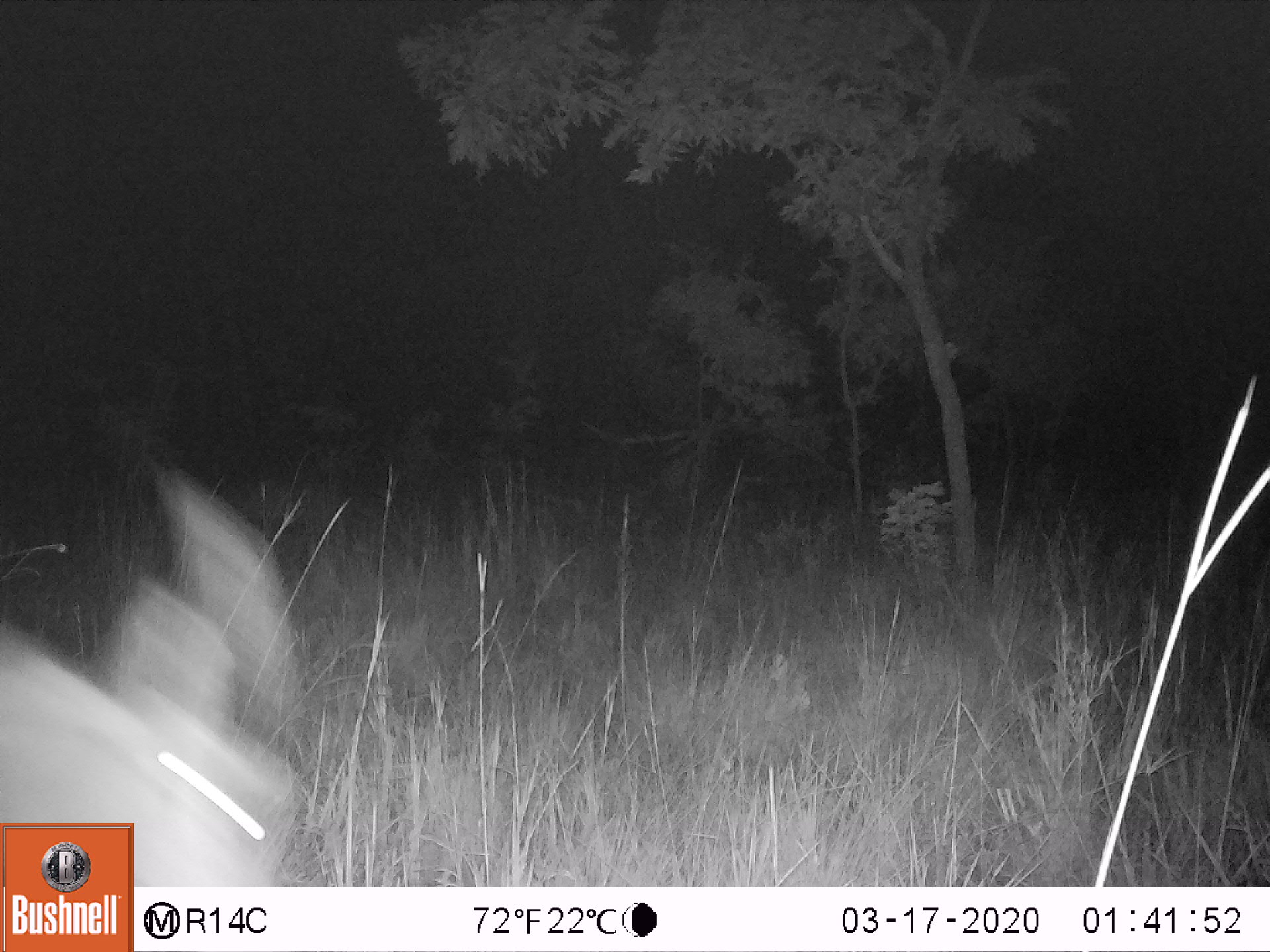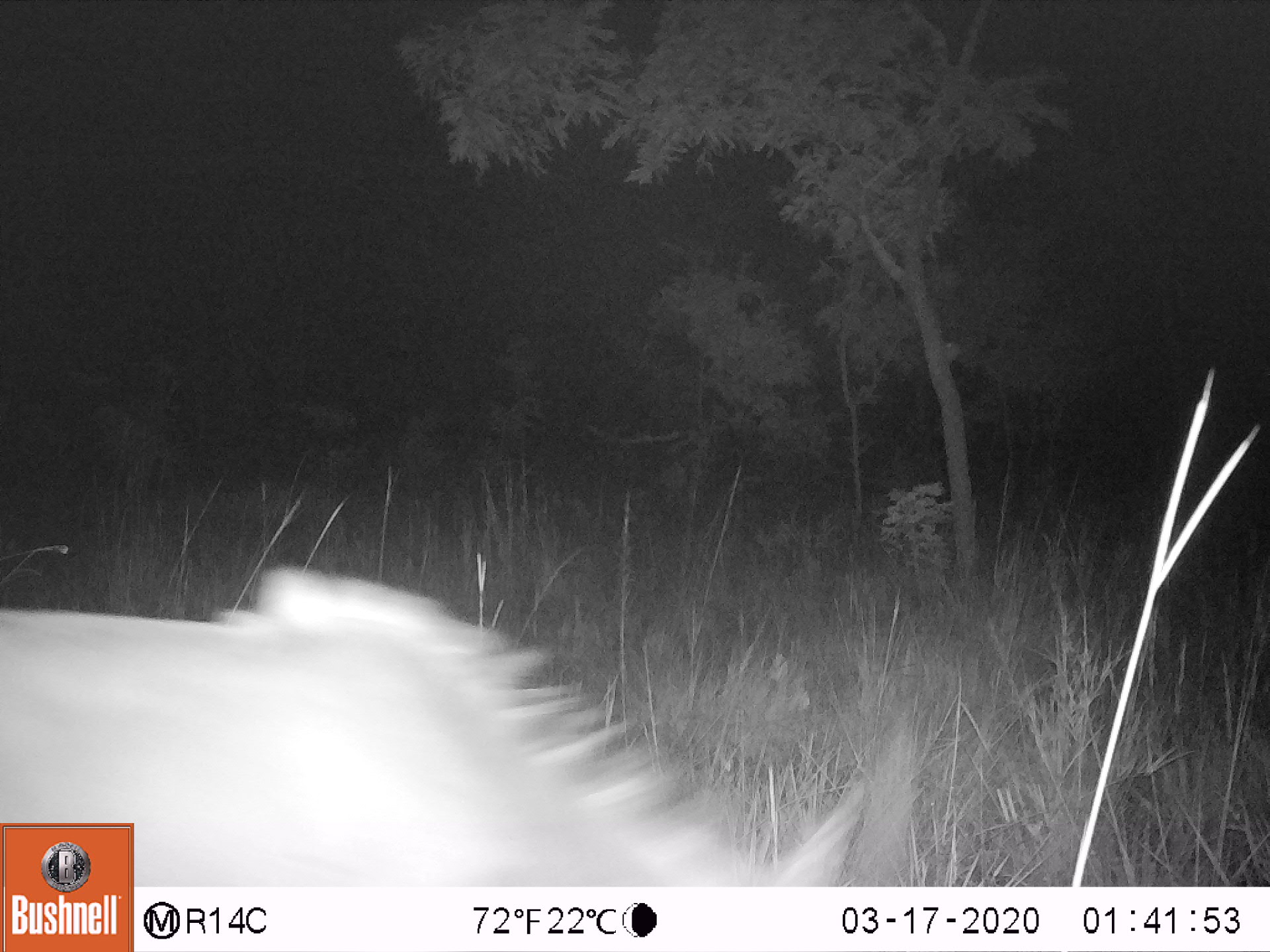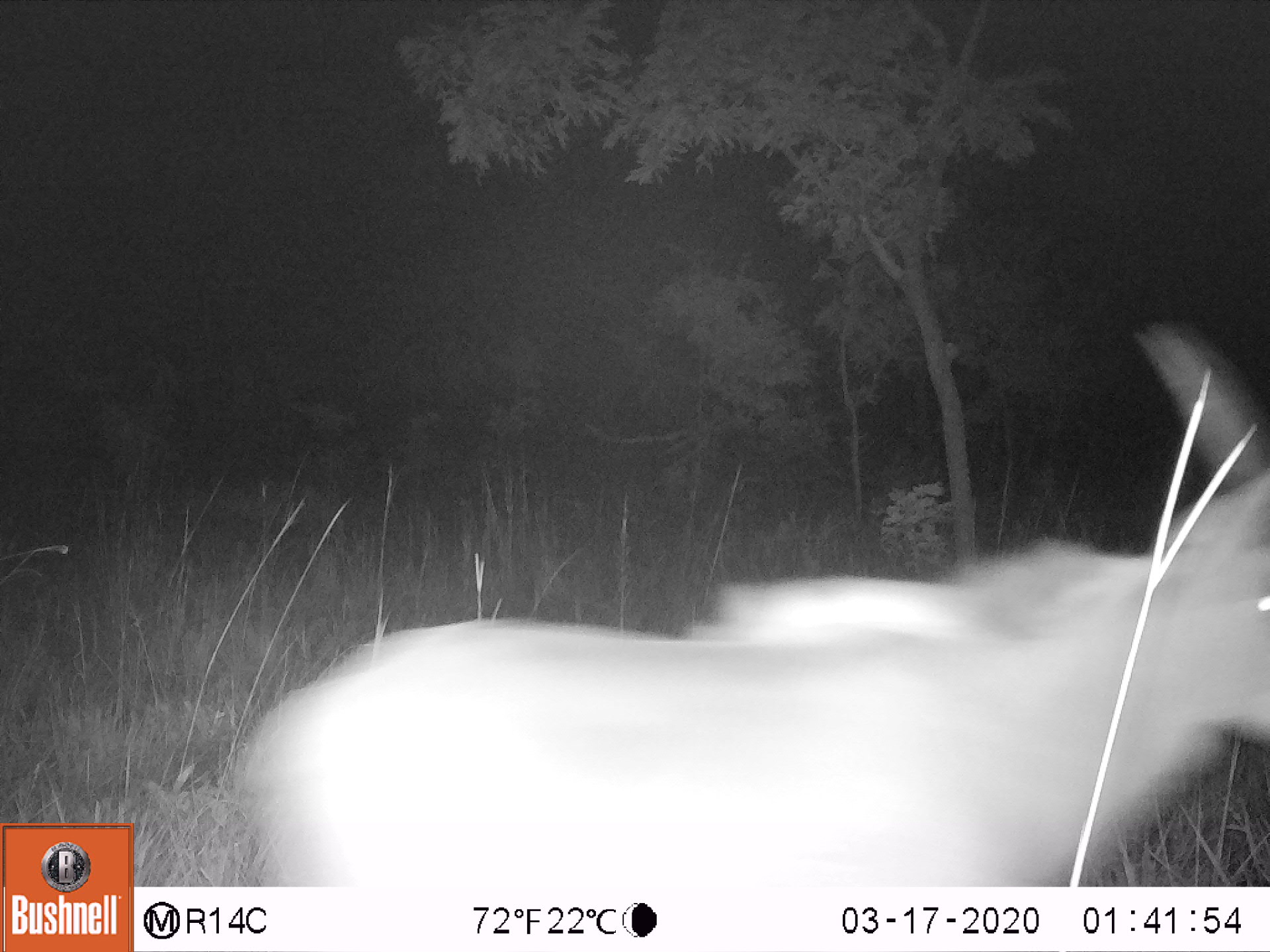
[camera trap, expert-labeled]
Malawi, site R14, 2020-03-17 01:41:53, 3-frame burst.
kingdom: Animalia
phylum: Chordata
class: Mammalia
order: Artiodactyla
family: Bovidae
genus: Hippotragus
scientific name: Hippotragus niger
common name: sable antelope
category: sable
Sable (sable antelope) (Hippotragus niger), count 1.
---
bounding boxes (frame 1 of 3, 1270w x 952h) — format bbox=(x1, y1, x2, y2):
sable: bbox=(2, 476, 332, 819)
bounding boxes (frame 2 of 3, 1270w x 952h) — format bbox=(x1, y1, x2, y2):
sable: bbox=(140, 562, 892, 883)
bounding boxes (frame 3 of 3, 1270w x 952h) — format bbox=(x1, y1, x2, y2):
sable: bbox=(246, 326, 1262, 882)